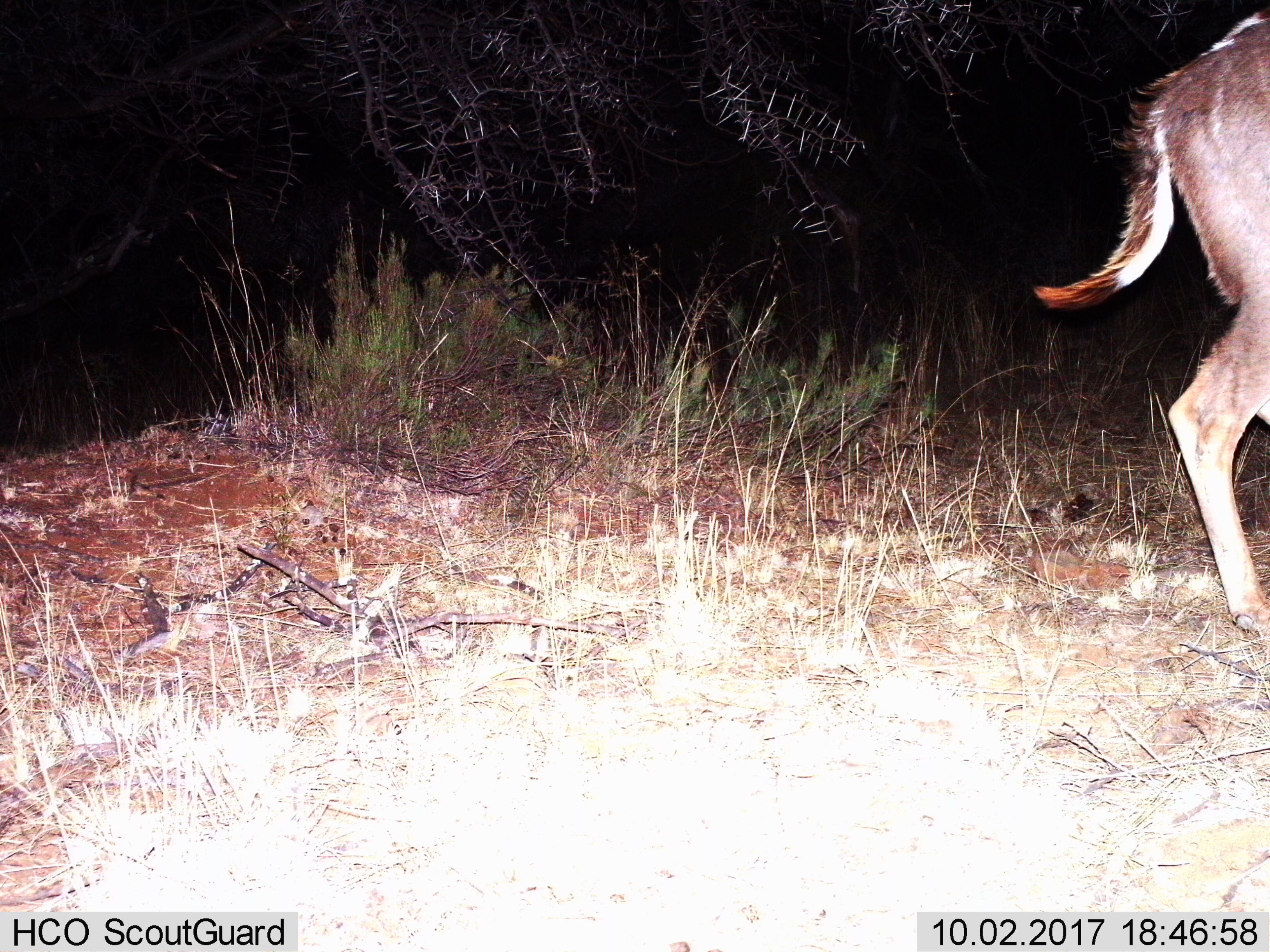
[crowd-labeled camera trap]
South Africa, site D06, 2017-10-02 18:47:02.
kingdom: Animalia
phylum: Chordata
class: Mammalia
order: Artiodactyla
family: Bovidae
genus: Tragelaphus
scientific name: Tragelaphus strepsiceros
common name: greater kudu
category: kudu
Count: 1.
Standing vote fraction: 14%.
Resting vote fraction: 0%.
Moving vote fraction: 86%.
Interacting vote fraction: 0%.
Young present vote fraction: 14%.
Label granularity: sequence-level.